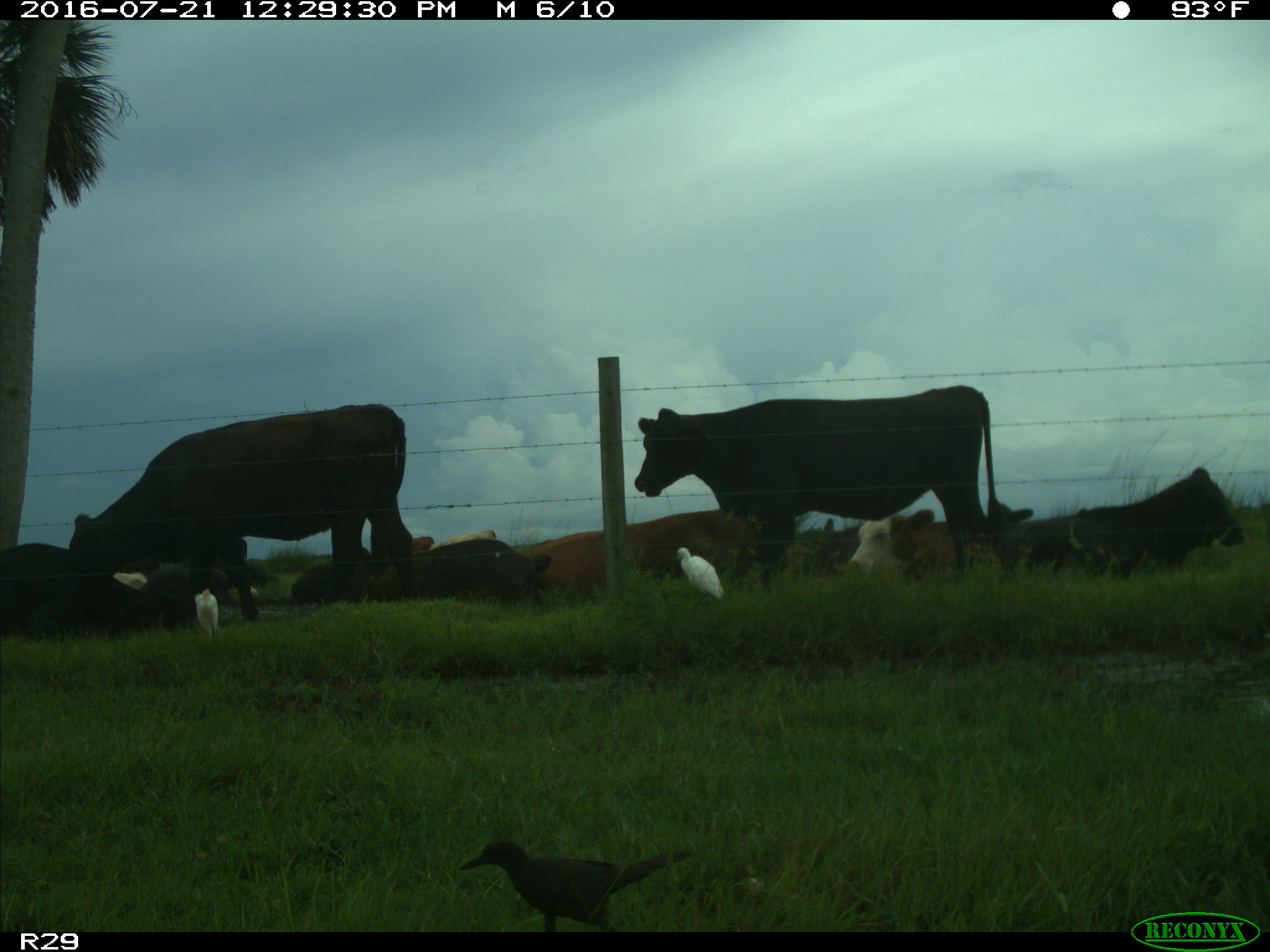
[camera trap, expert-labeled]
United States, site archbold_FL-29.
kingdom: Animalia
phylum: Chordata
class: Mammalia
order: Artiodactyla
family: Bovidae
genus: Bos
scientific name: Bos taurus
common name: domestic cow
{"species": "Bos taurus (domestic cow)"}